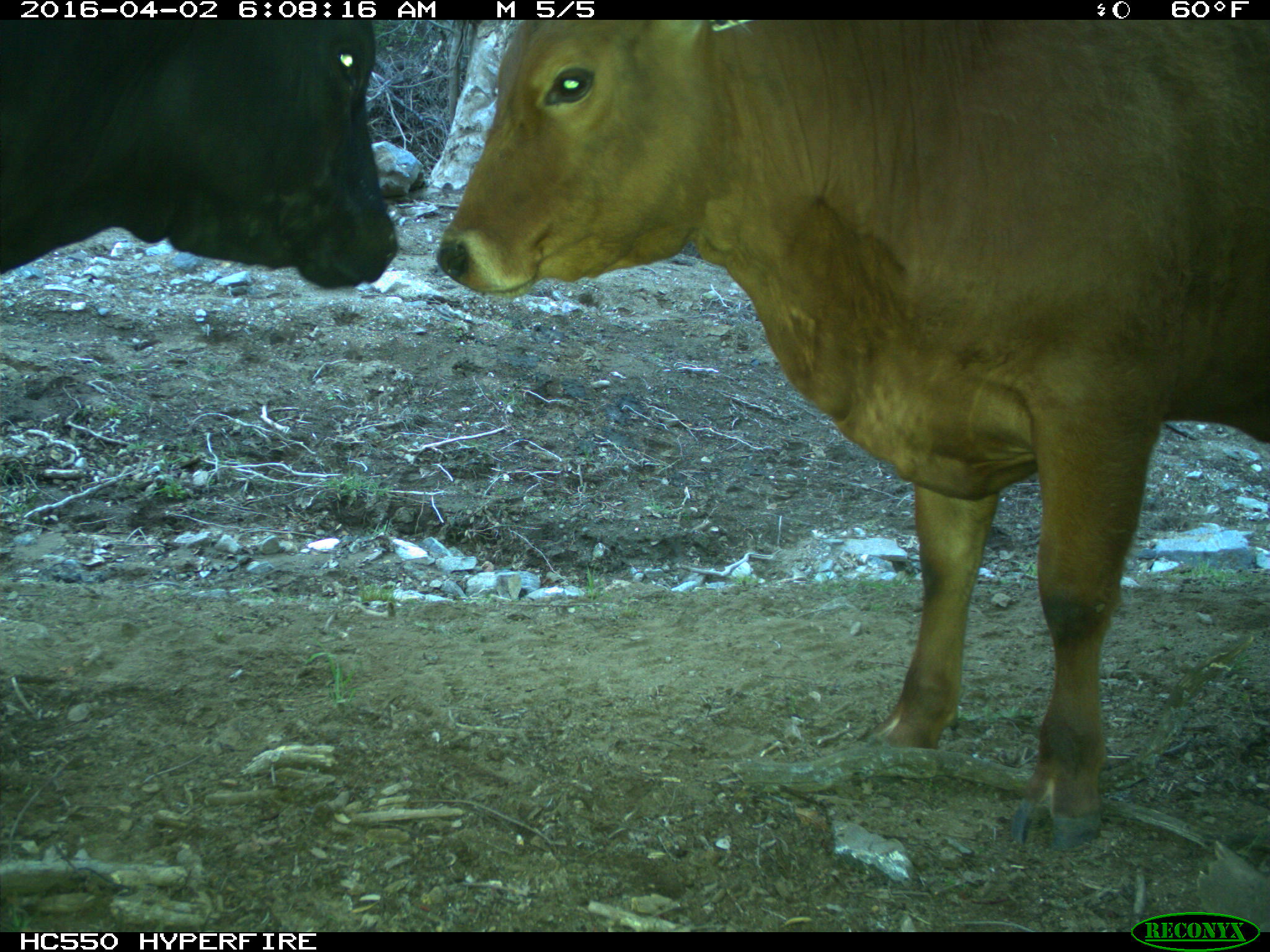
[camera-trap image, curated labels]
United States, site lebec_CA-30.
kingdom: Animalia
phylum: Chordata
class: Mammalia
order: Artiodactyla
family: Bovidae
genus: Bos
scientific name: Bos taurus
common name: domestic cow